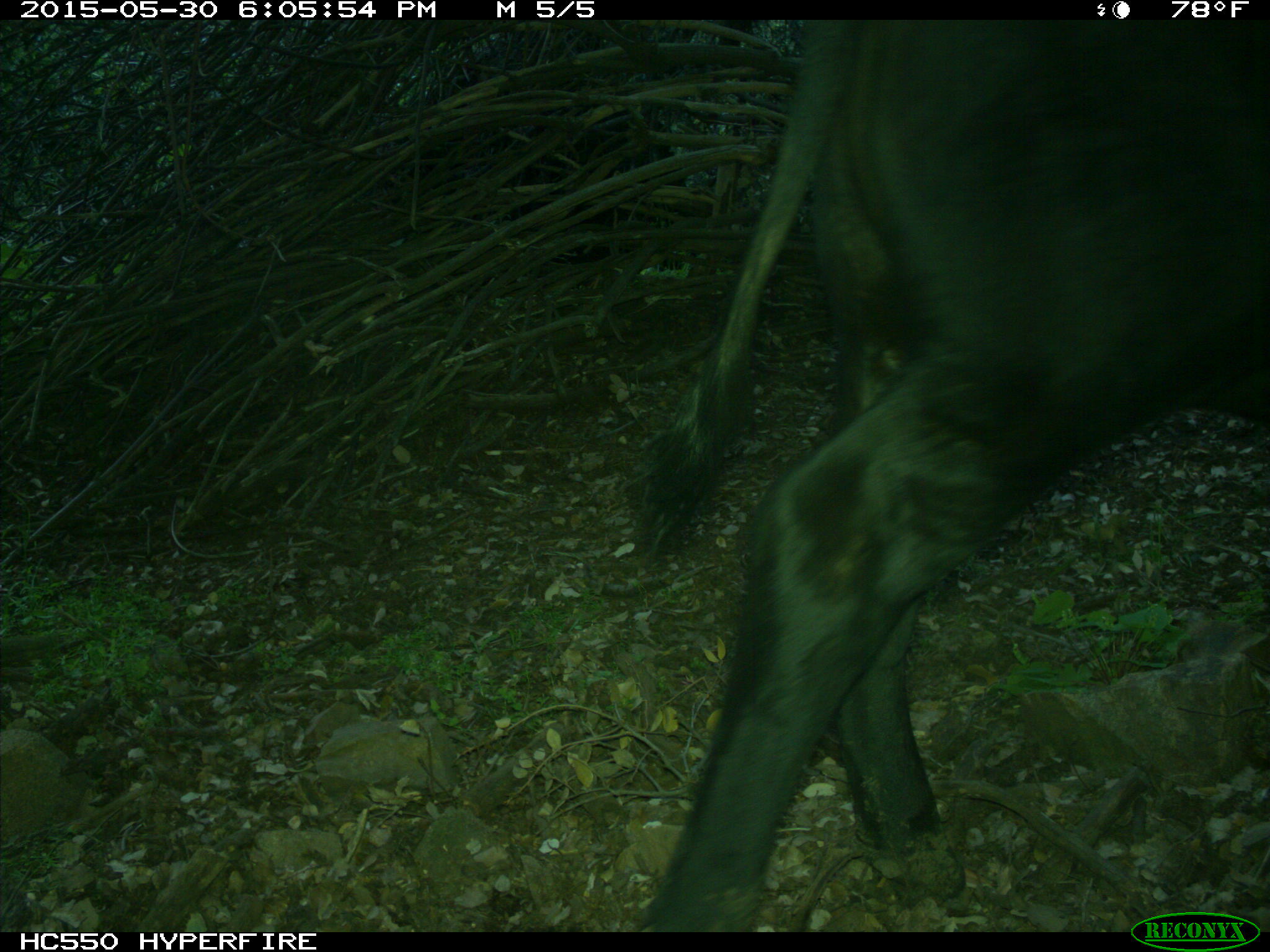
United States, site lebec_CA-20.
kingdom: Animalia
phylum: Chordata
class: Mammalia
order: Artiodactyla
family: Bovidae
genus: Bos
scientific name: Bos taurus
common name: domestic cow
Bos taurus (domestic cow).